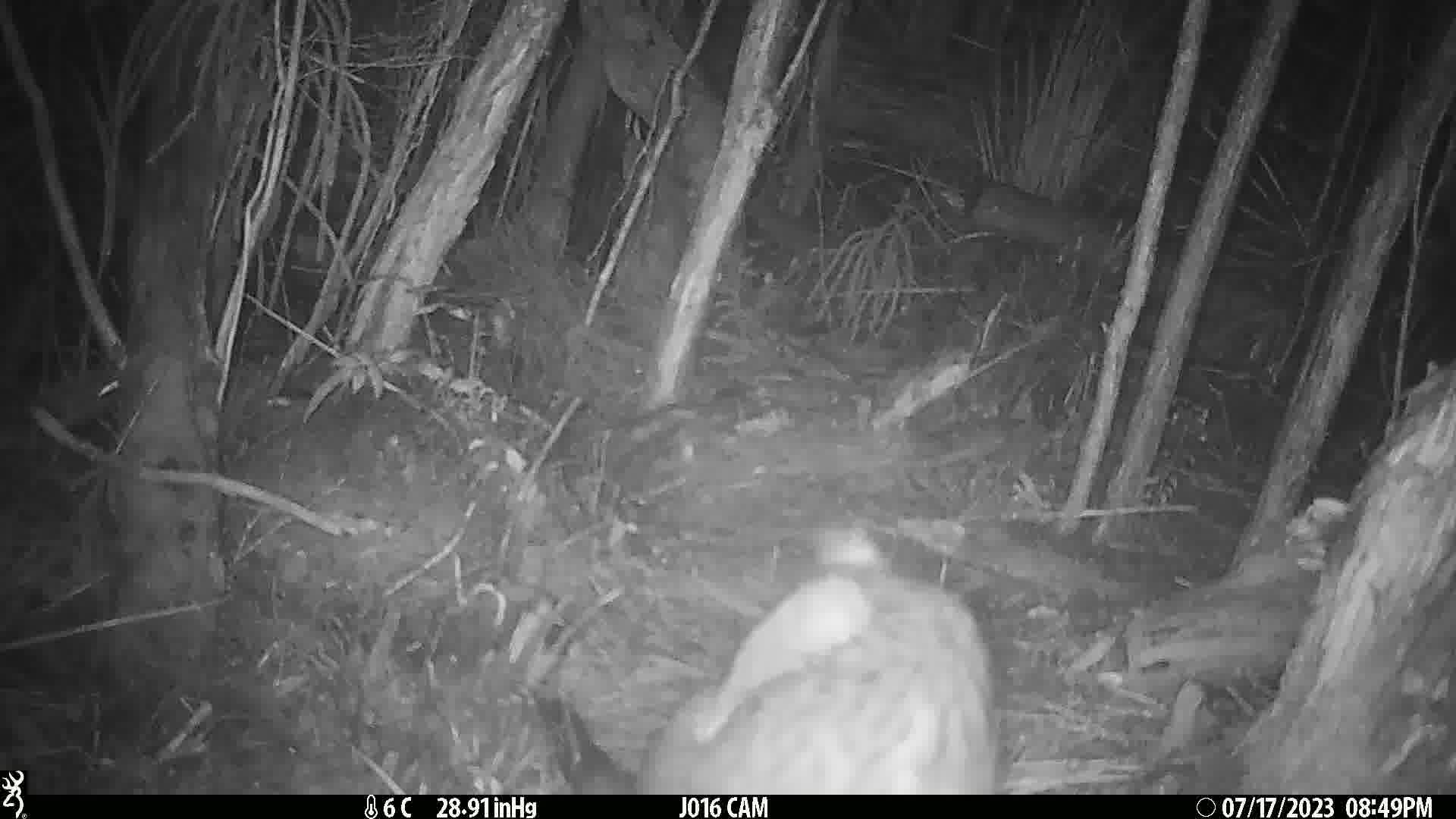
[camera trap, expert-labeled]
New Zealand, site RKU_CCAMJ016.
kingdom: Animalia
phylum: Chordata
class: Mammalia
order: Diprotodontia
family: Phalangeridae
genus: Trichosurus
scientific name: Trichosurus vulpecula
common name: common brushtail possum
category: possum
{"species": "possum (common brushtail possum) (Trichosurus vulpecula)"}